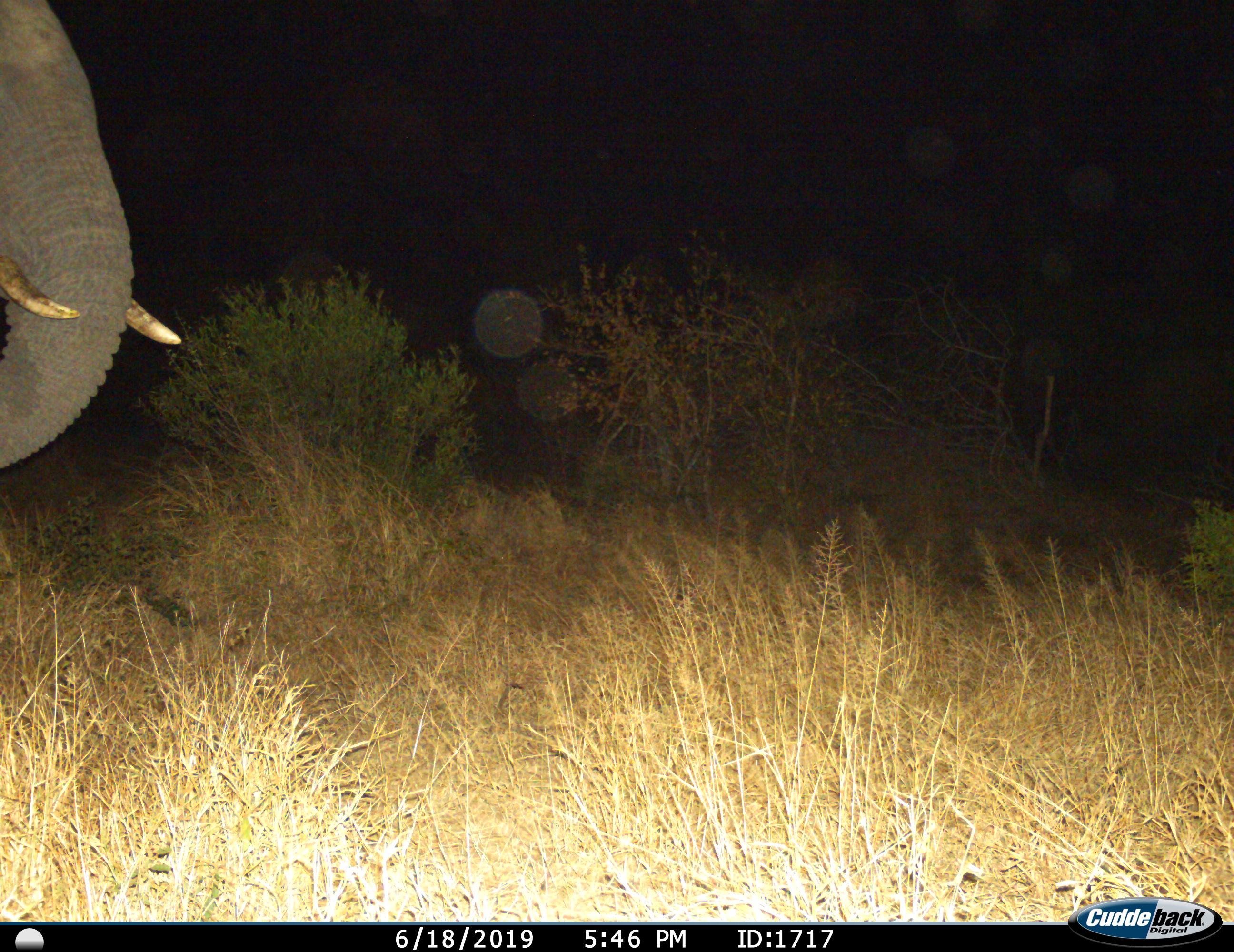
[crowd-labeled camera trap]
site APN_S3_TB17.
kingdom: Animalia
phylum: Chordata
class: Mammalia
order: Proboscidea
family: Elephantidae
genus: Loxodonta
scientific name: Loxodonta africana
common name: african bush elephant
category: elephant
Elephant (african bush elephant) (Loxodonta africana), count 1. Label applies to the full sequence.